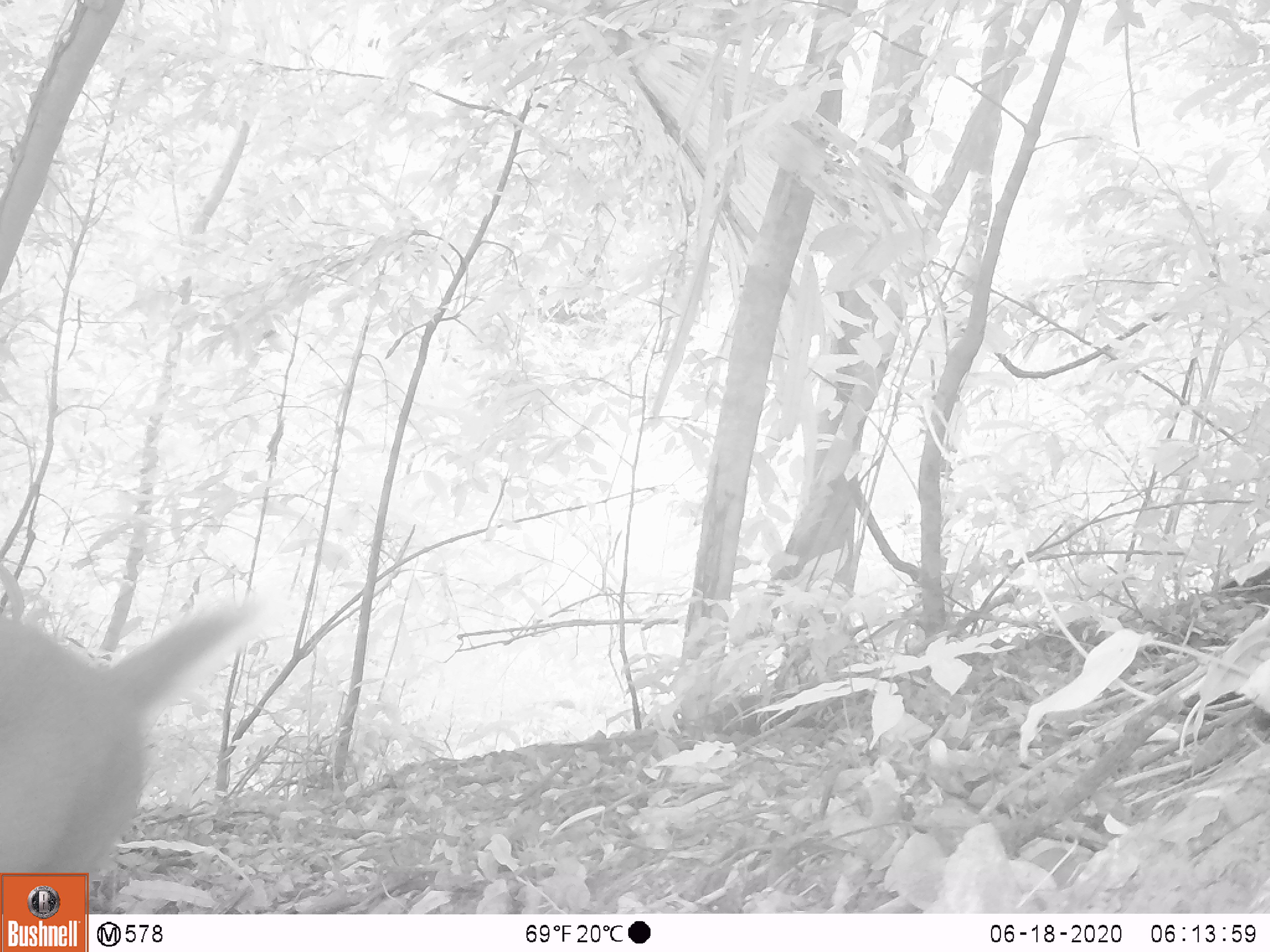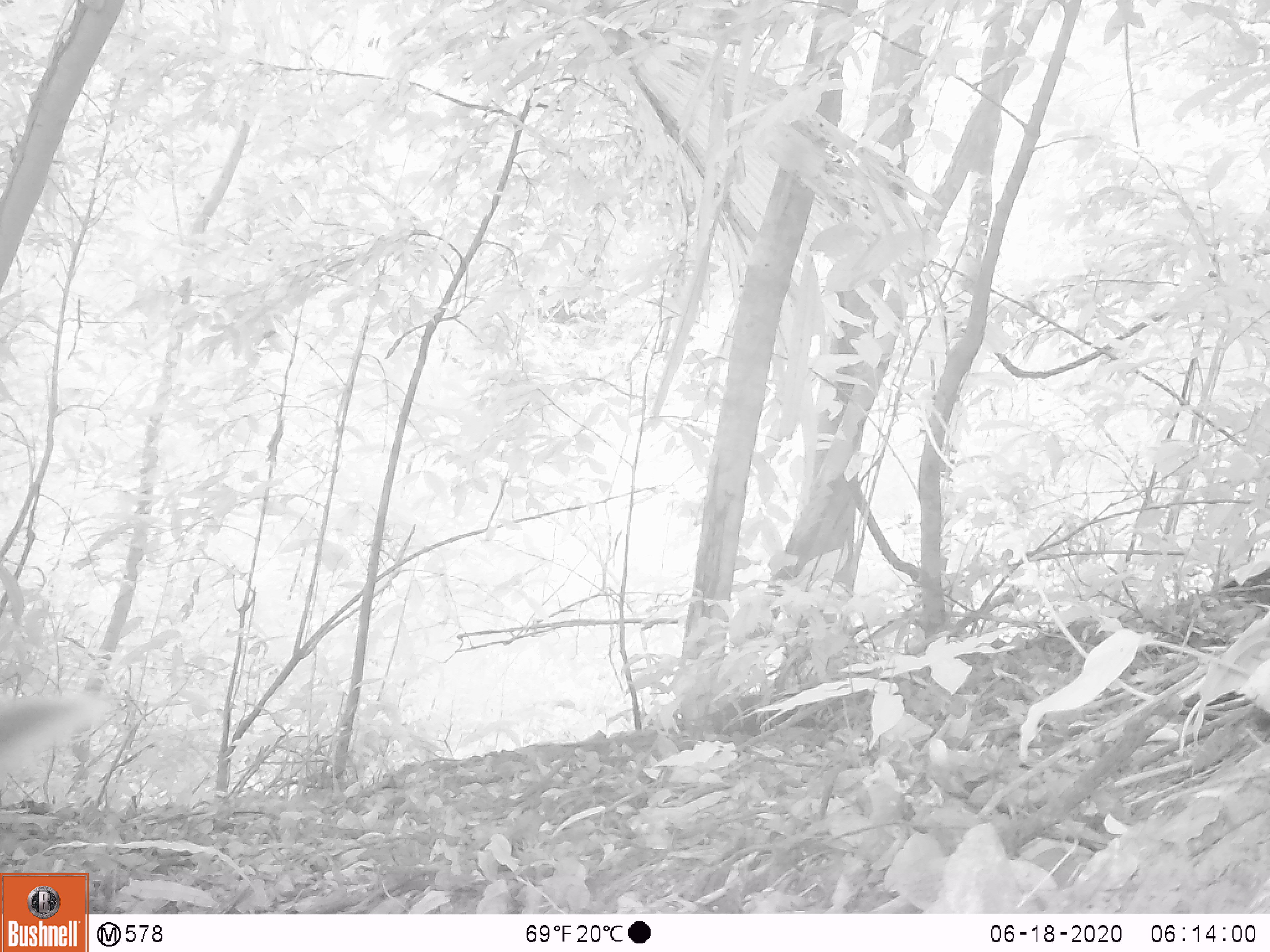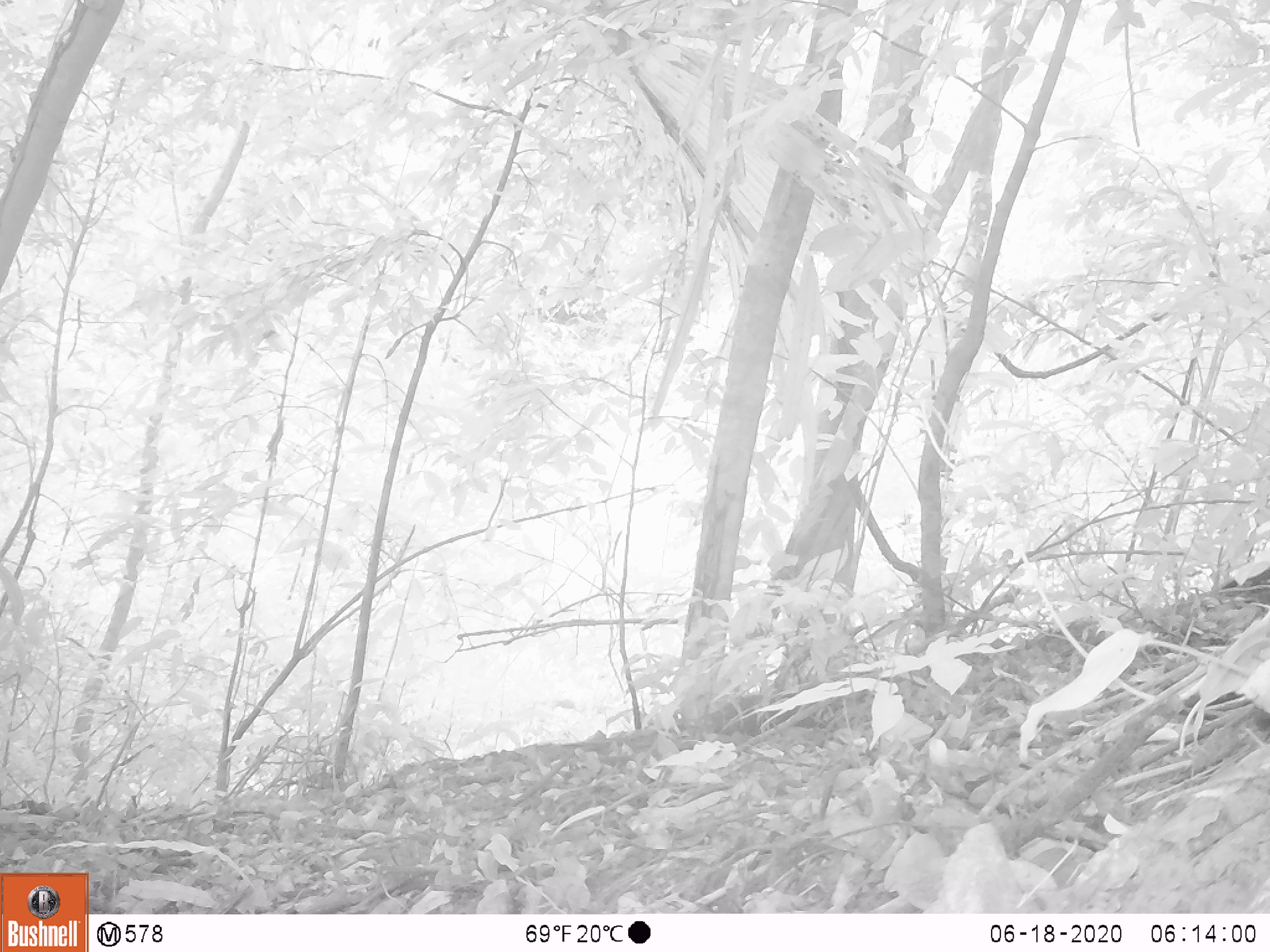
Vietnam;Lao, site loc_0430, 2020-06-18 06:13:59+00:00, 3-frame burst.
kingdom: Animalia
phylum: Chordata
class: Mammalia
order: Artiodactyla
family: Cervidae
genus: Muntiacus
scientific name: Muntiacus rooseveltorum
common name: roosevelt's muntjac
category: roosevelts muntjac group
Roosevelts muntjac group (roosevelt's muntjac) (Muntiacus rooseveltorum). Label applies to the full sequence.